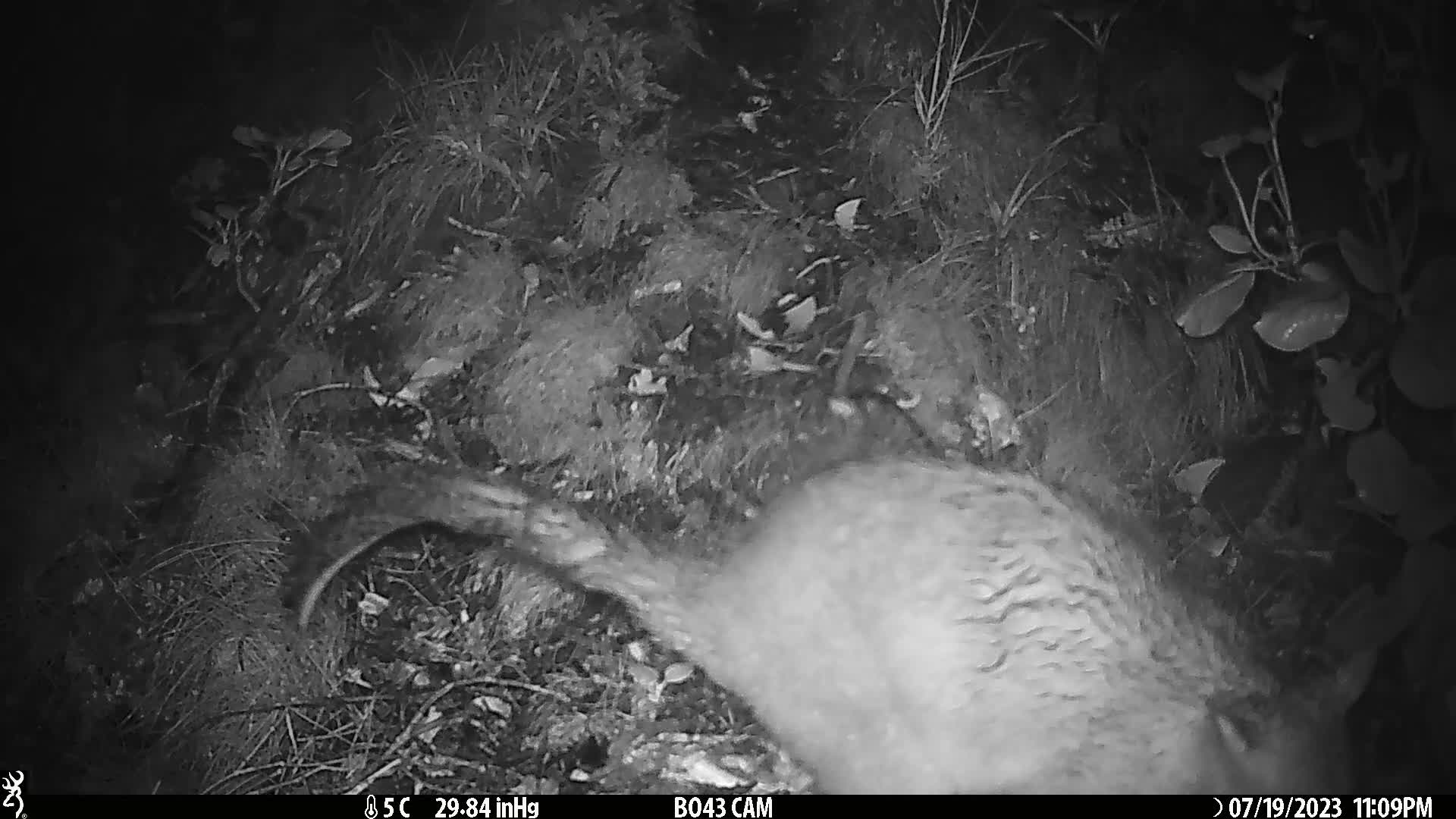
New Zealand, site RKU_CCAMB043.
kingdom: Animalia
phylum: Chordata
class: Mammalia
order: Diprotodontia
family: Phalangeridae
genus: Trichosurus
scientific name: Trichosurus vulpecula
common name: common brushtail possum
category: possum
Possum (common brushtail possum) (Trichosurus vulpecula).